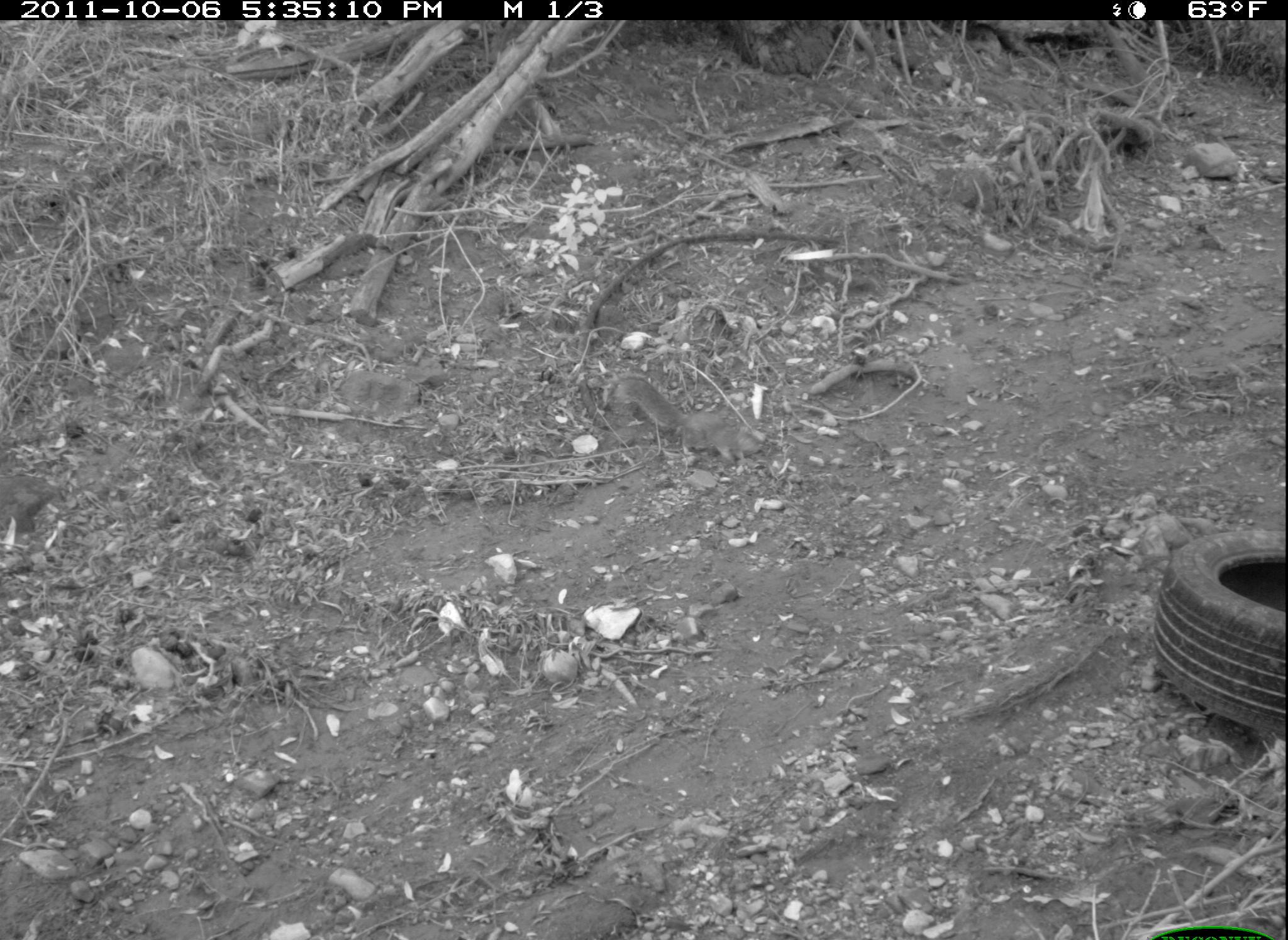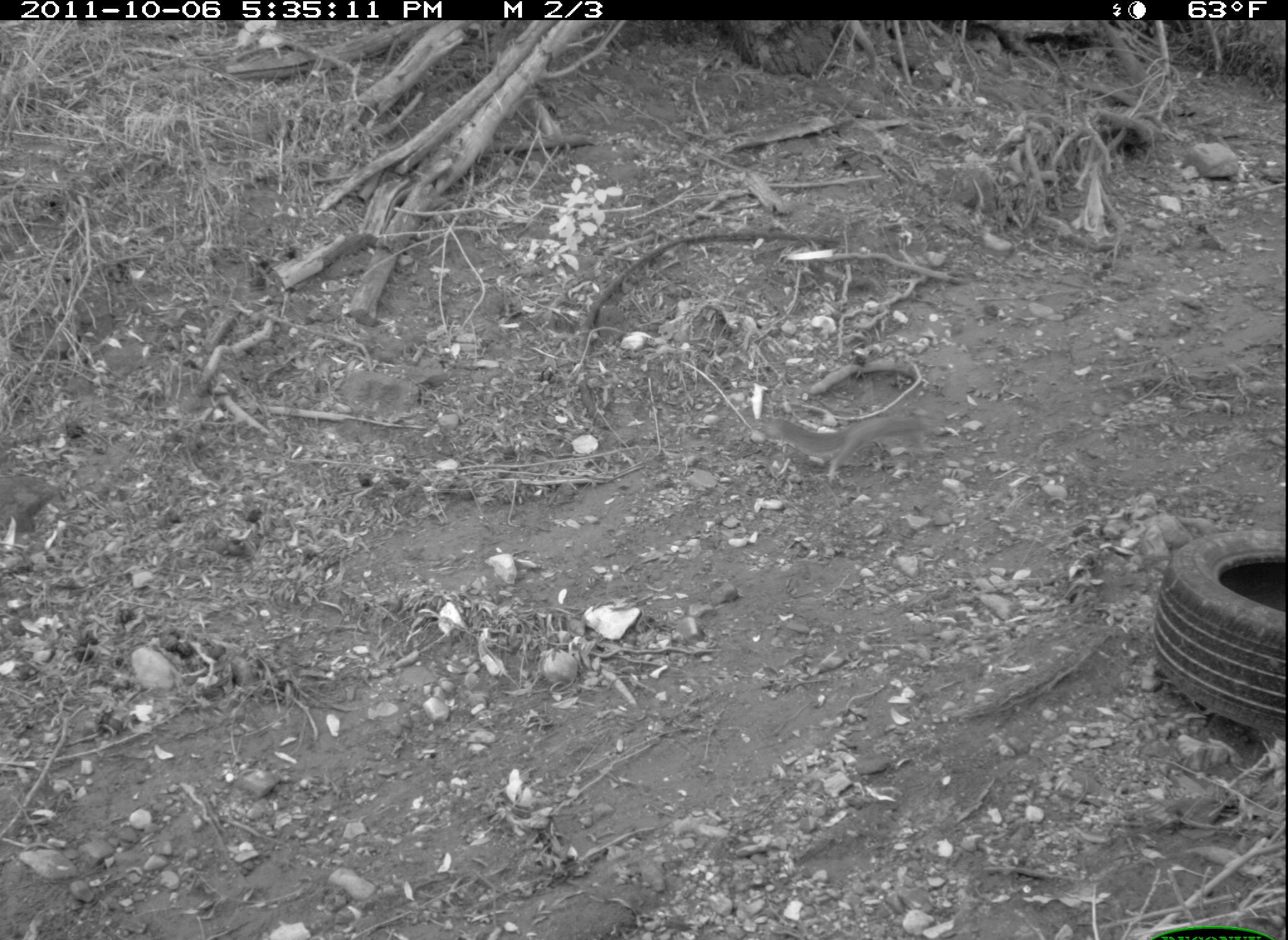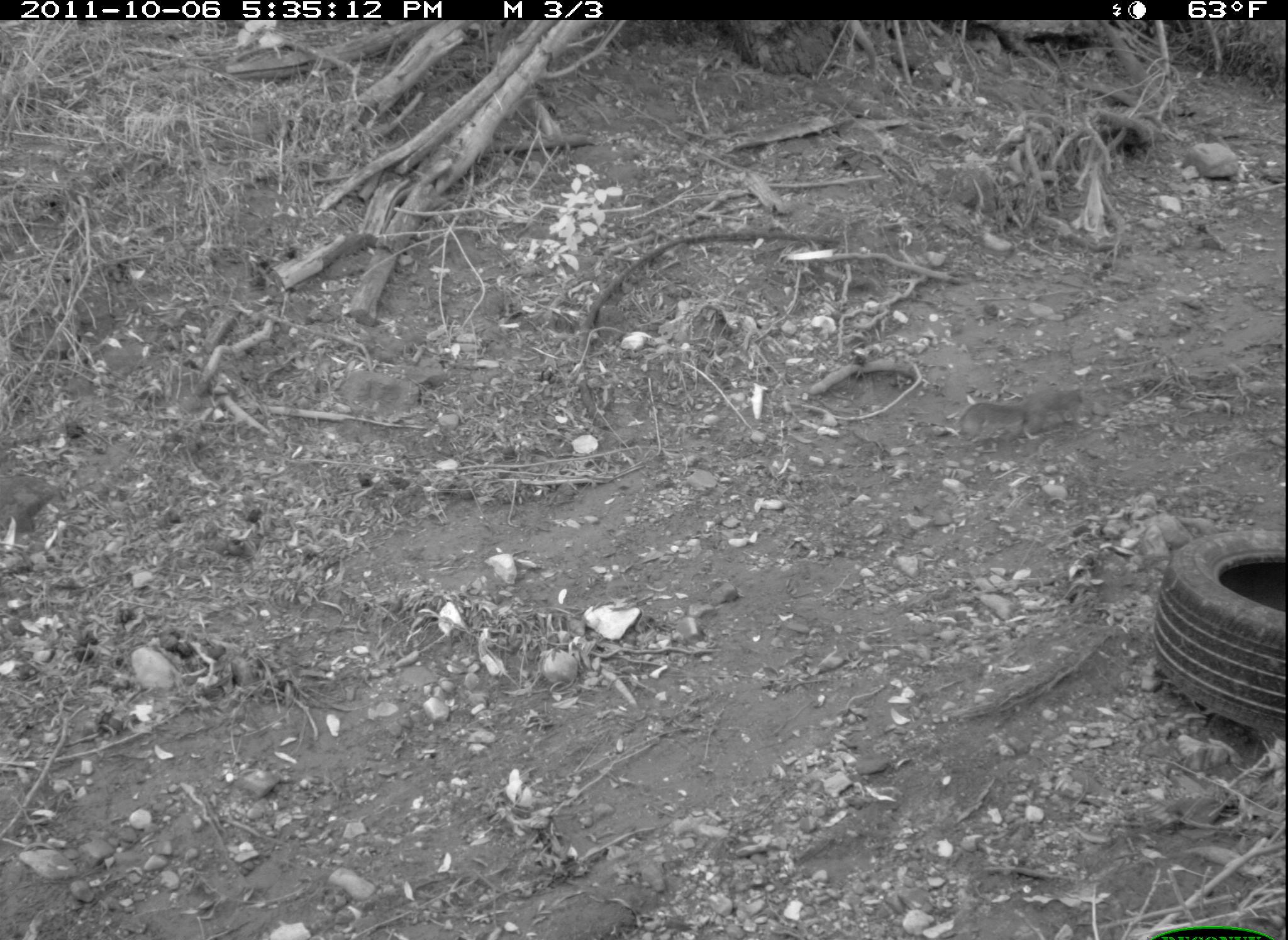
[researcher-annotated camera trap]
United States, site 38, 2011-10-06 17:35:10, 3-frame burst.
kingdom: Animalia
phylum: Chordata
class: Mammalia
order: Rodentia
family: Sciuridae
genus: Sciurus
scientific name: Sciurus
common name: squirrel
Squirrel (Sciurus).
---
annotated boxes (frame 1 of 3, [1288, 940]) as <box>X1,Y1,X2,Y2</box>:
squirrel: <box>596,374,787,474</box>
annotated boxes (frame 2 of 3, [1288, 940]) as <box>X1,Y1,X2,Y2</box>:
squirrel: <box>766,399,976,486</box>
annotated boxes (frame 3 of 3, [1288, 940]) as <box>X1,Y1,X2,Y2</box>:
squirrel: <box>960,383,1092,443</box>